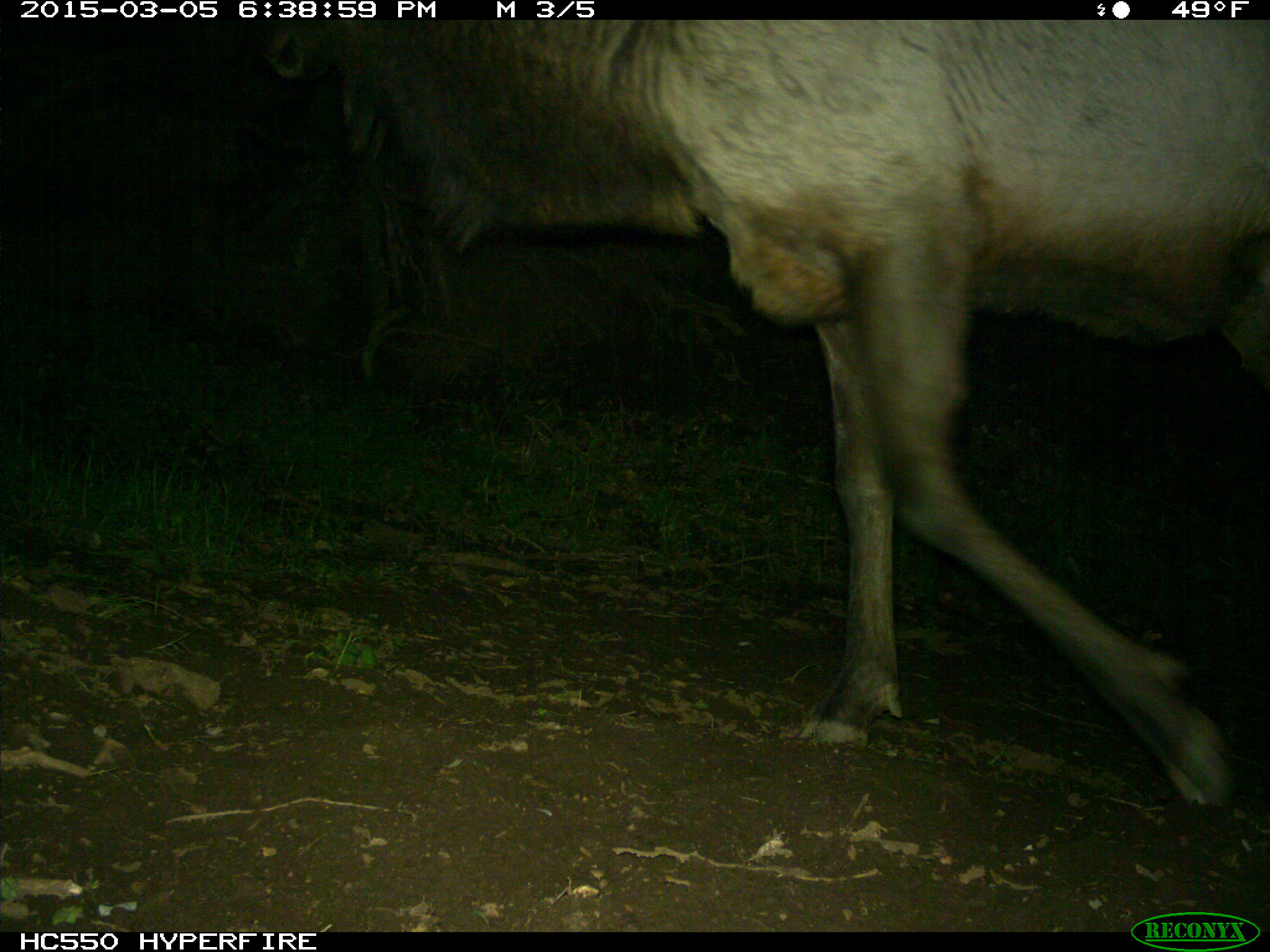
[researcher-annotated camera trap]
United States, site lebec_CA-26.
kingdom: Animalia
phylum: Chordata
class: Mammalia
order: Artiodactyla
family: Cervidae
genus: Cervus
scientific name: Cervus canadensis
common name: elk